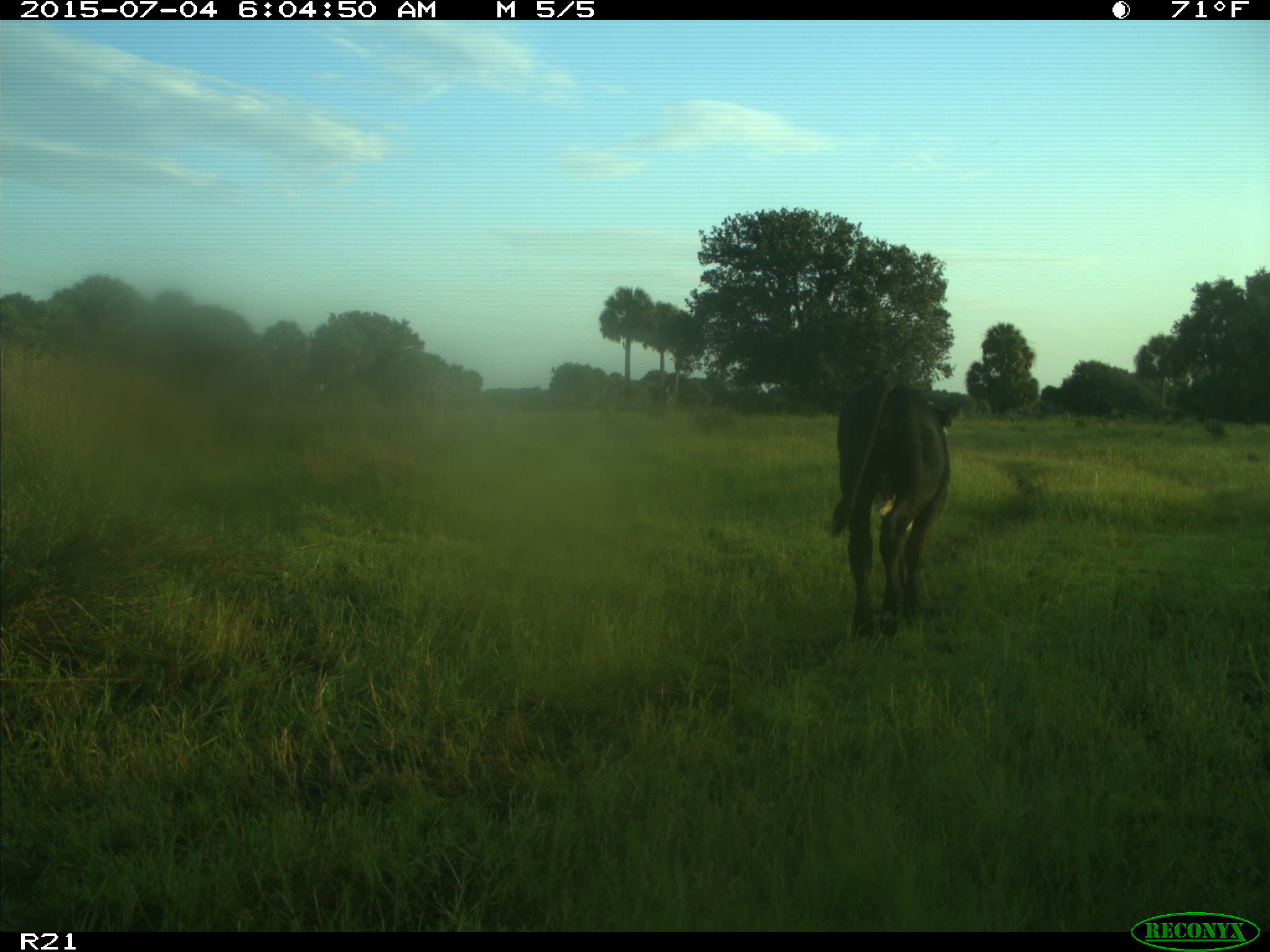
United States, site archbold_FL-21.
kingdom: Animalia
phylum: Chordata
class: Mammalia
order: Artiodactyla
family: Bovidae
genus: Bos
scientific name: Bos taurus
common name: domestic cow